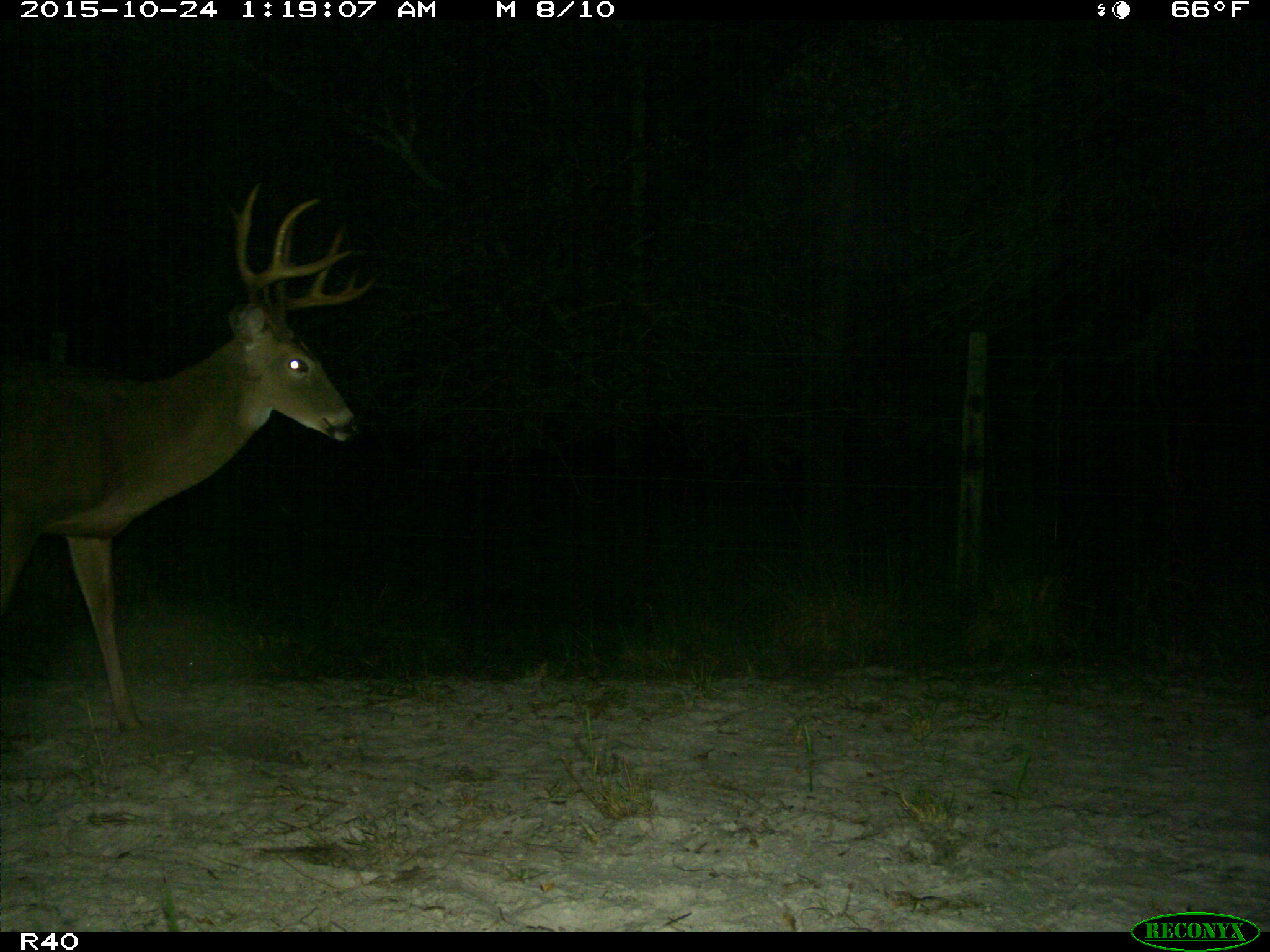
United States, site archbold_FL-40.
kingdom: Animalia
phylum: Chordata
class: Mammalia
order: Artiodactyla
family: Cervidae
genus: Odocoileus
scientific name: Odocoileus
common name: deer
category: unidentified deer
Unidentified deer (deer) (Odocoileus).